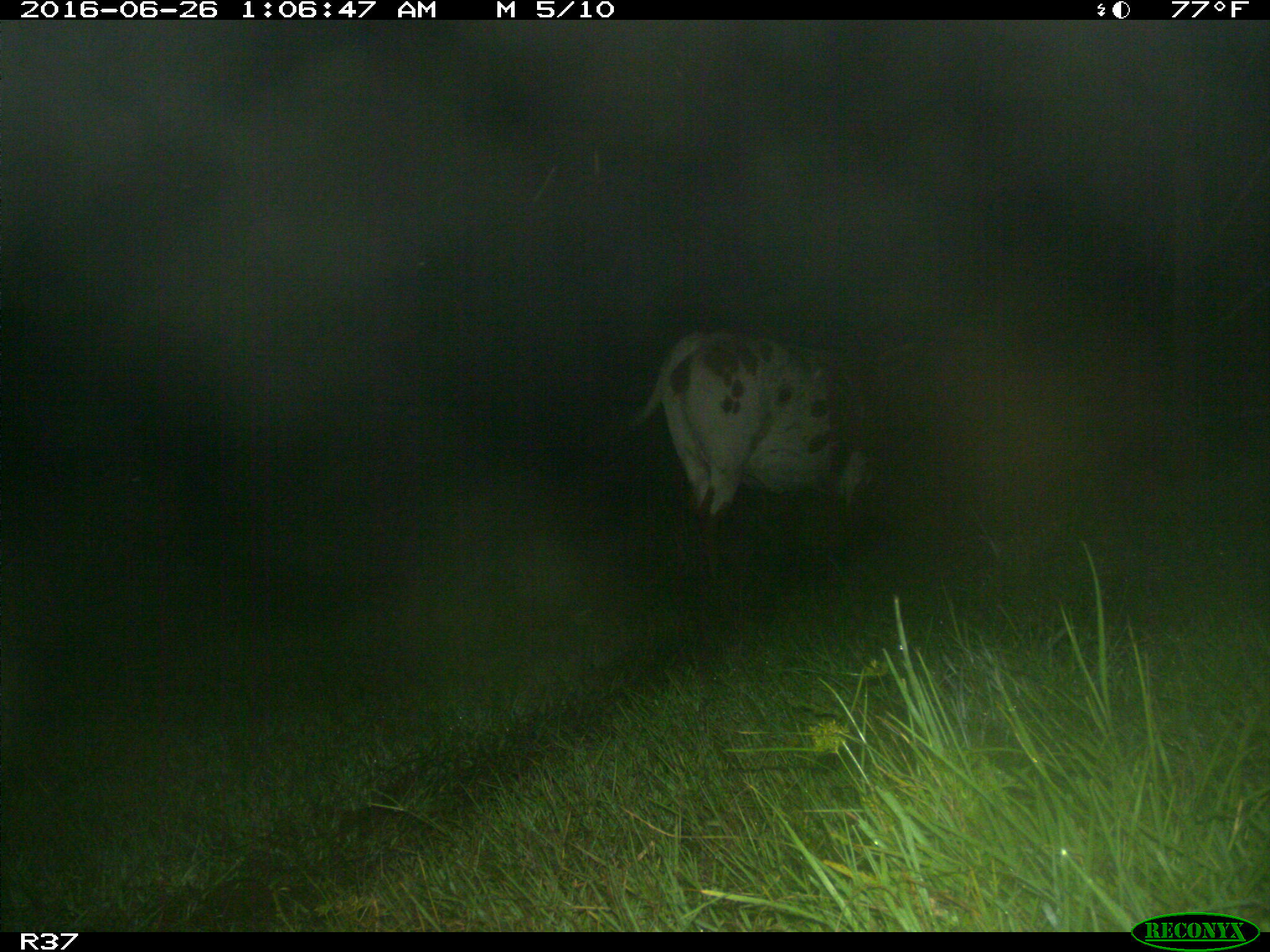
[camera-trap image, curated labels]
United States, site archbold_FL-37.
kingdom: Animalia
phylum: Chordata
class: Mammalia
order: Artiodactyla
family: Bovidae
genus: Bos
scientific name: Bos taurus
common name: domestic cow